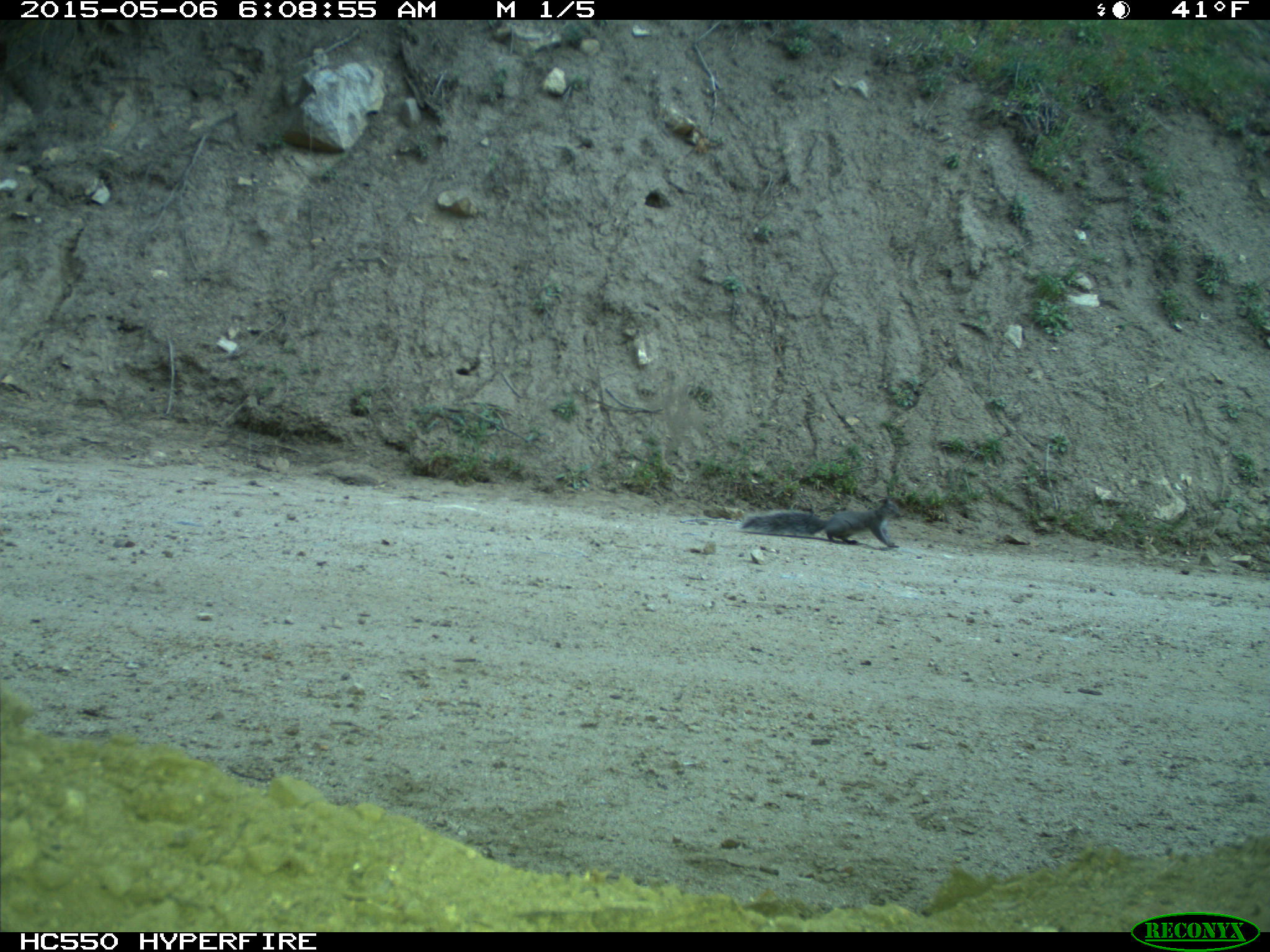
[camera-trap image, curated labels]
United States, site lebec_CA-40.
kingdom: Animalia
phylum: Chordata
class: Mammalia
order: Rodentia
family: Sciuridae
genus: Sciurus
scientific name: Sciurus carolinensis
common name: eastern gray squirrel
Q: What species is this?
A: Sciurus carolinensis (eastern gray squirrel).